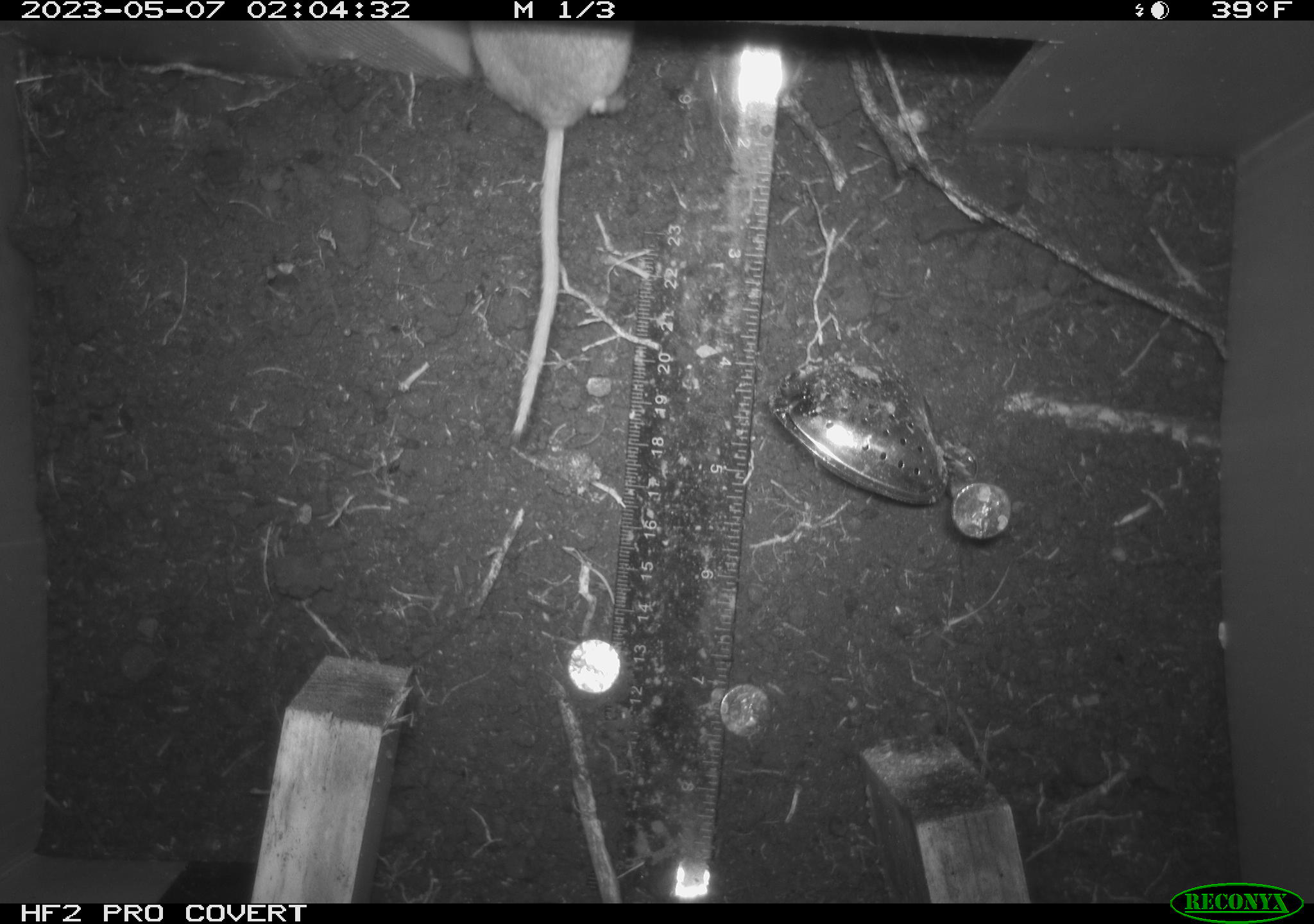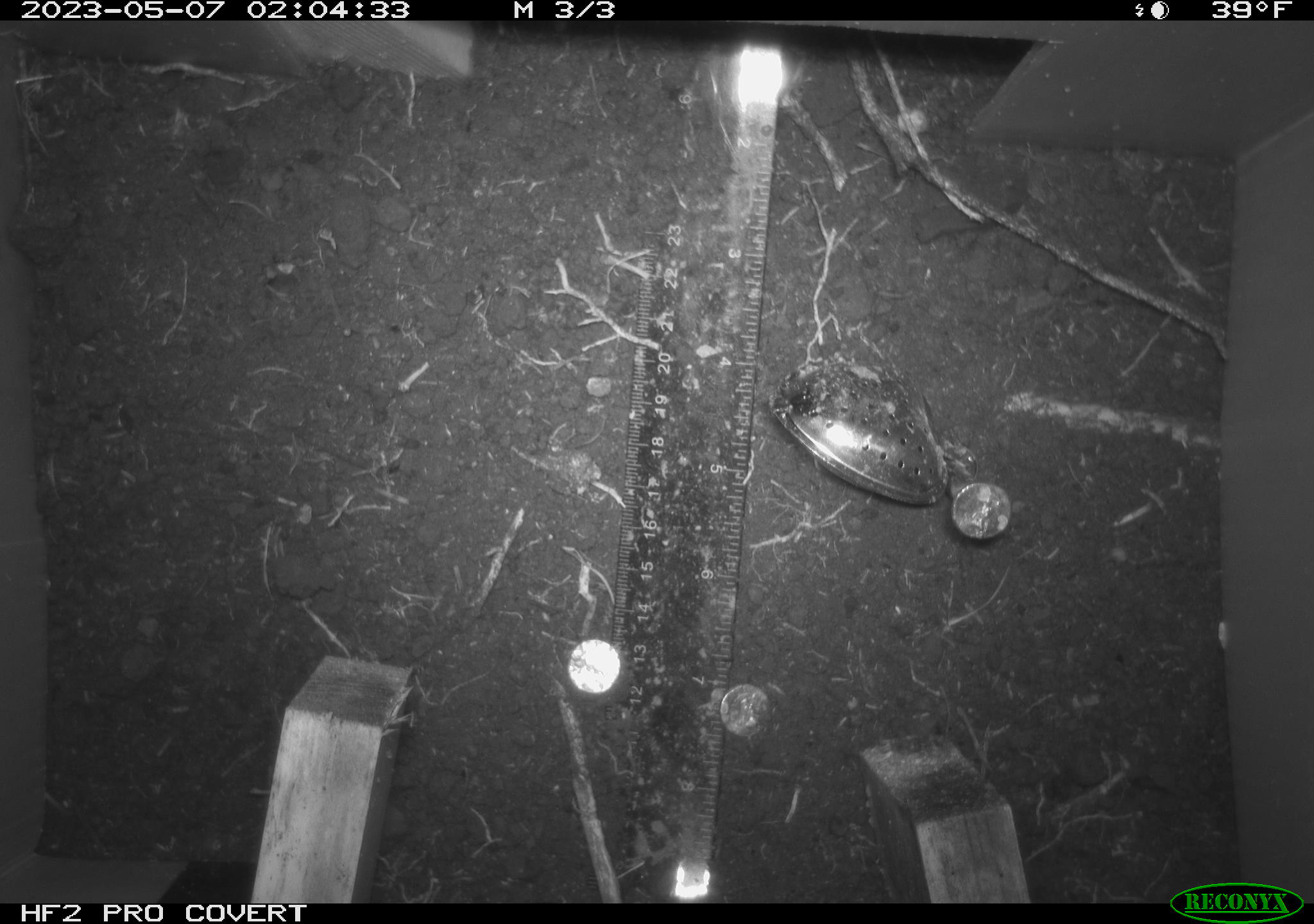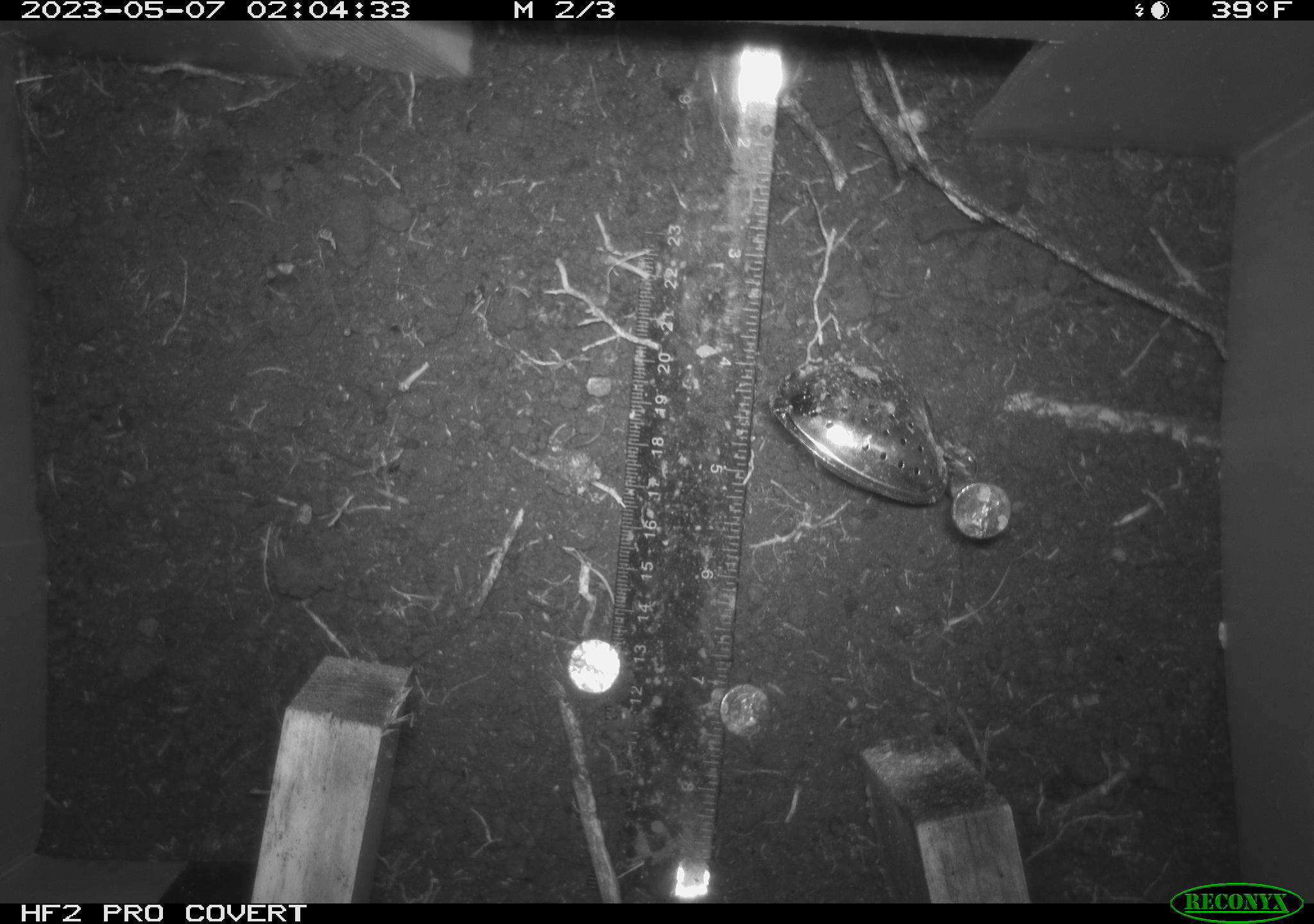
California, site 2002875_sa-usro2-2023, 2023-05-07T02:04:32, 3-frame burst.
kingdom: Animalia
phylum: Chordata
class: Mammalia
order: Rodentia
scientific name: Rodentia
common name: mouse species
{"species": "mouse species (Rodentia)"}